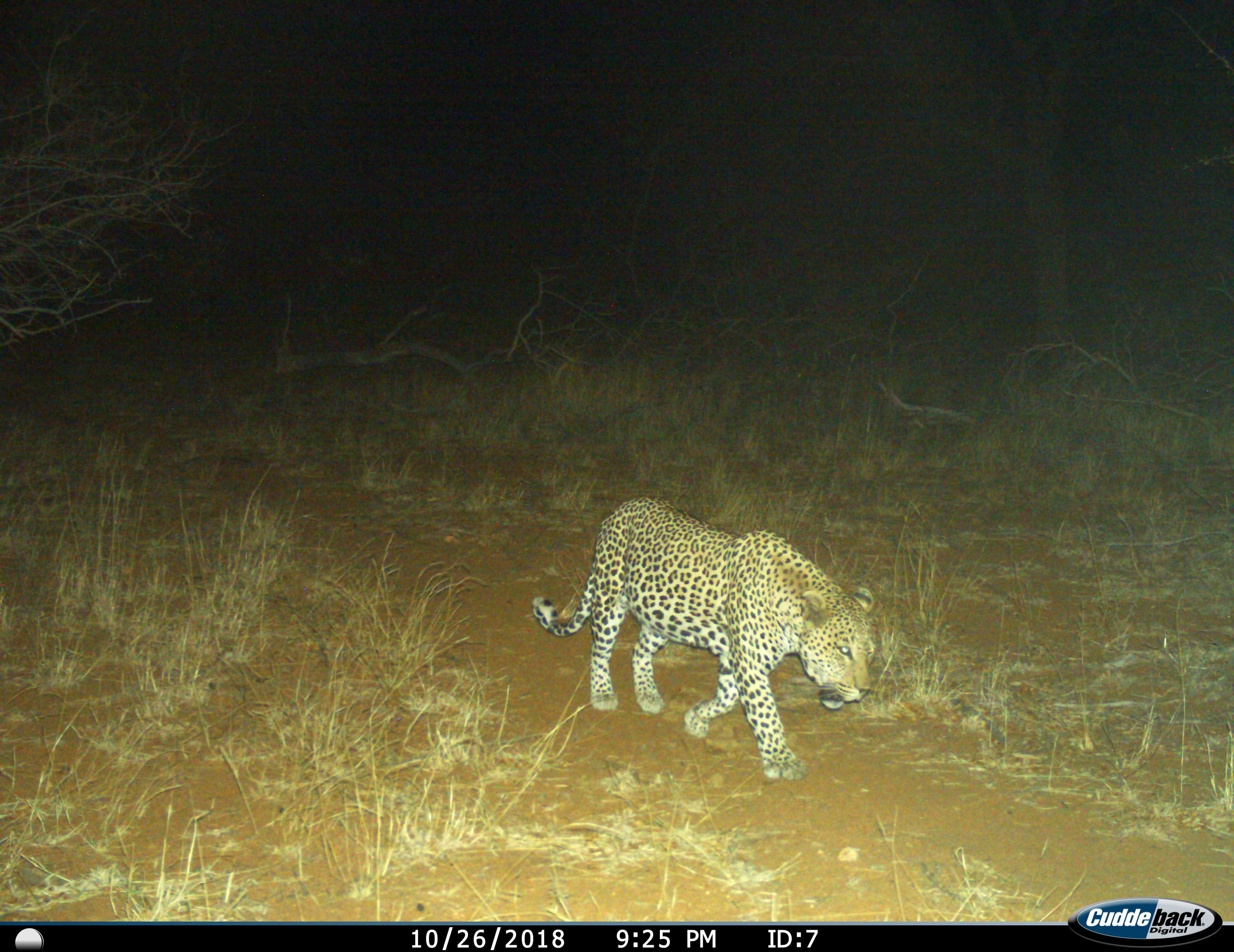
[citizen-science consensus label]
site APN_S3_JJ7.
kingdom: Animalia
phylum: Chordata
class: Mammalia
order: Carnivora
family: Felidae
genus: Panthera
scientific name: Panthera pardus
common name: leopard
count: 1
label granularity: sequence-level